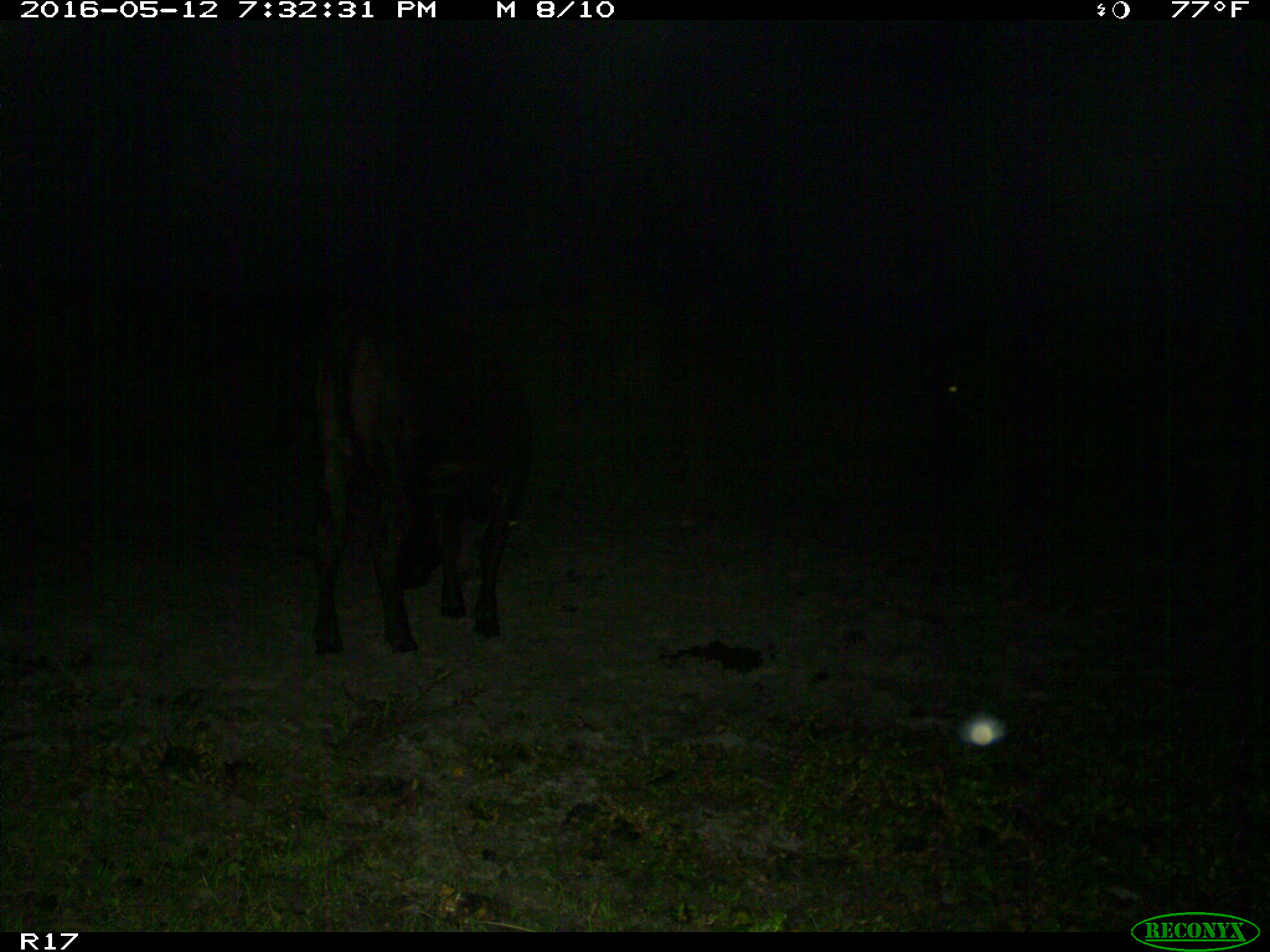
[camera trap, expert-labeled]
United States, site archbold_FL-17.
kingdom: Animalia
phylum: Chordata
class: Mammalia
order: Artiodactyla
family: Bovidae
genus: Bos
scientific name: Bos taurus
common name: domestic cow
Bos taurus (domestic cow).